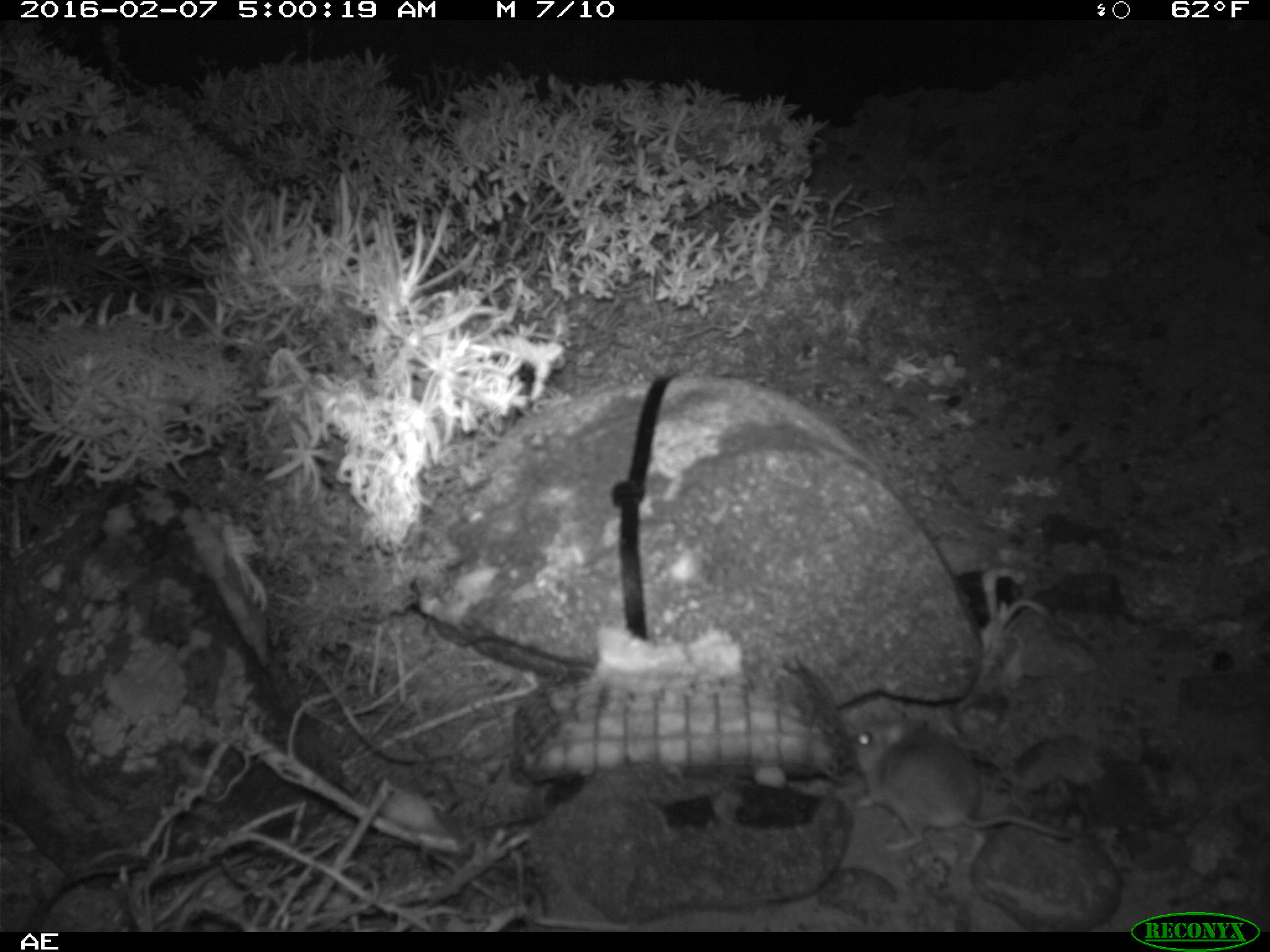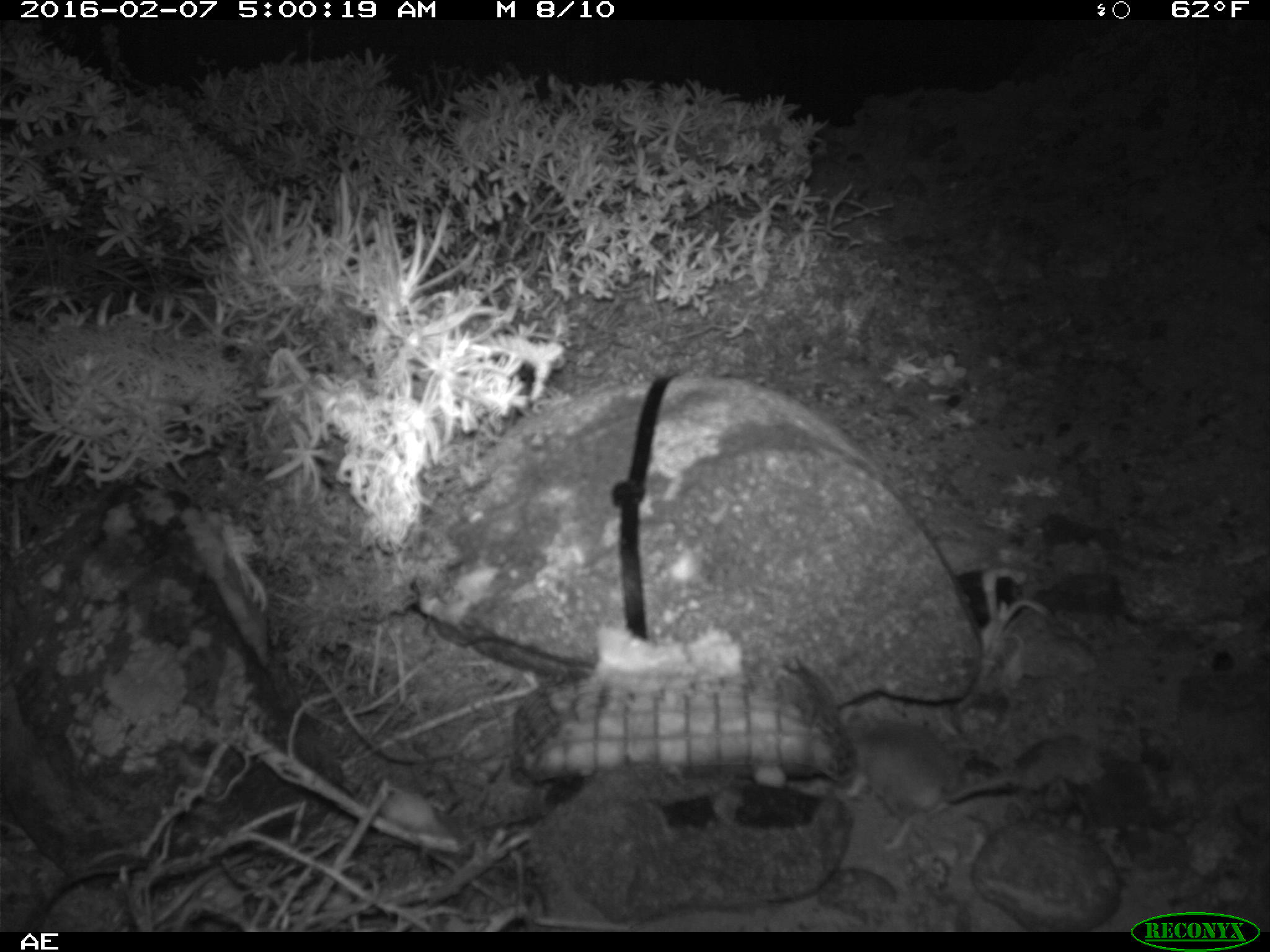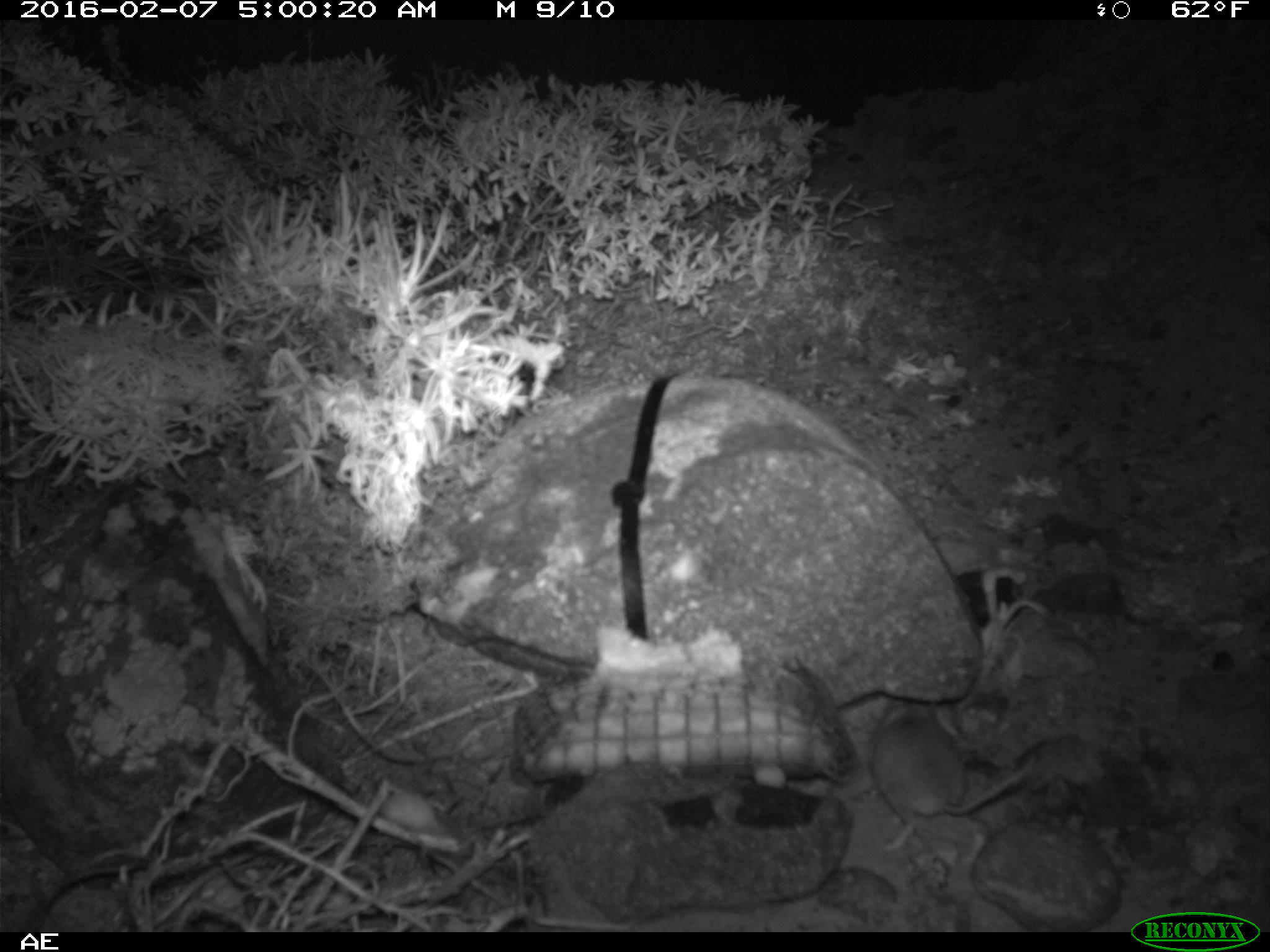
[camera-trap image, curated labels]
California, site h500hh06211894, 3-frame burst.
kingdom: Animalia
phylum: Chordata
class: Mammalia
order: Rodentia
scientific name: Rodentia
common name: rodent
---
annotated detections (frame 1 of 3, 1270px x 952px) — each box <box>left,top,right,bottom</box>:
rodent: <box>846,721,1073,850</box>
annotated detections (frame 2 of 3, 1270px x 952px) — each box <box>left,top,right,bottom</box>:
rodent: <box>835,718,1024,854</box>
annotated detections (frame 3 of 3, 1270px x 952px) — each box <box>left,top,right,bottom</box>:
rodent: <box>868,695,1035,850</box>